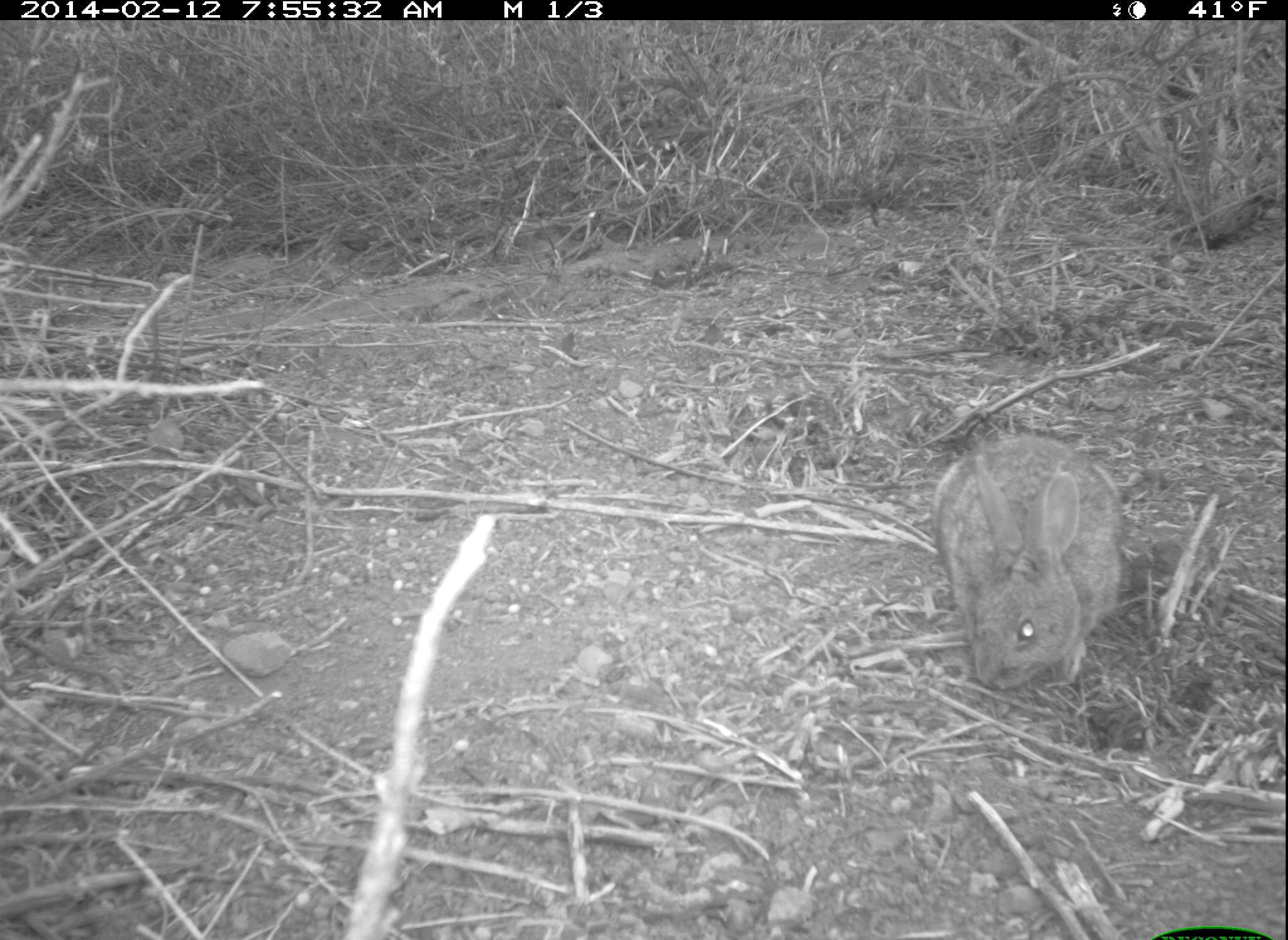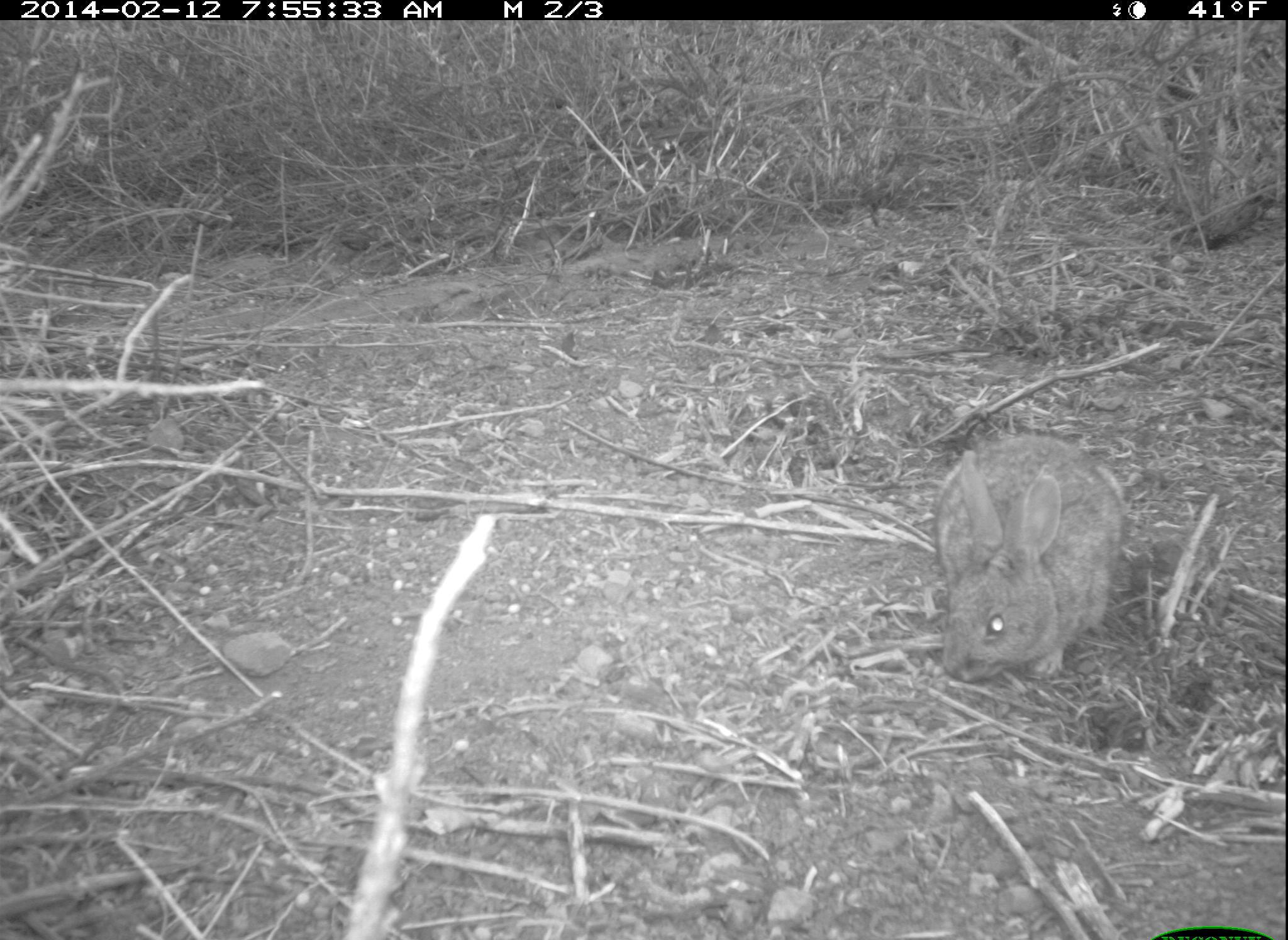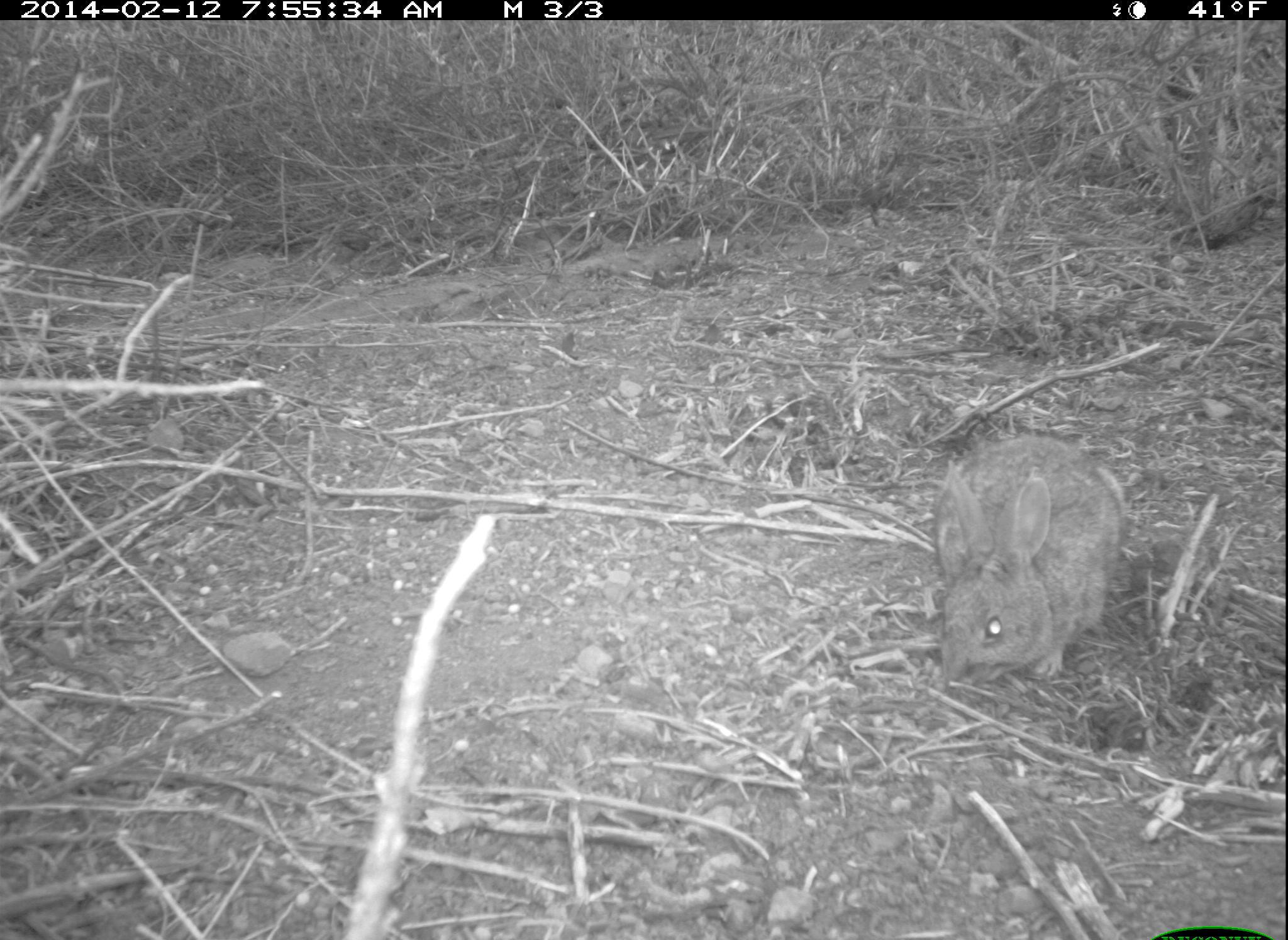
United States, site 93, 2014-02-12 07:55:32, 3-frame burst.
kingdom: Animalia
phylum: Chordata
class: Mammalia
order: Lagomorpha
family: Leporidae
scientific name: Leporidae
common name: rabbits and hares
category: rabbit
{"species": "rabbit (rabbits and hares) (Leporidae)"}